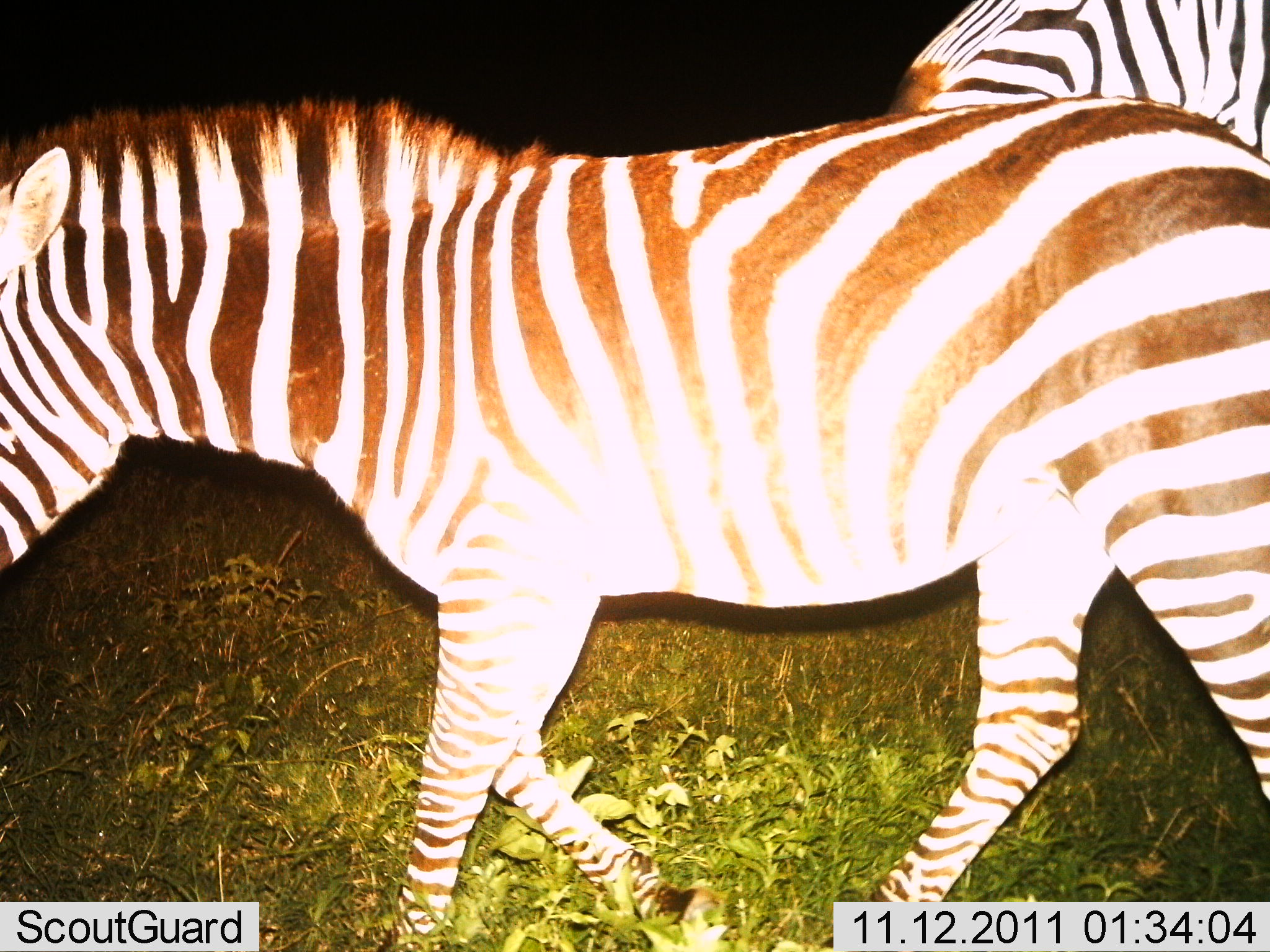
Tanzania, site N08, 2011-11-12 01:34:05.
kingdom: Animalia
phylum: Chordata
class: Mammalia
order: Perissodactyla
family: Equidae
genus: Equus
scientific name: Equus quagga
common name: plains zebra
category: zebra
Zebra (plains zebra) (Equus quagga), count 2. Behavior (volunteer vote fractions): standing 8%, resting 0%, moving 92%, interacting 8%. Young present (vote fraction): 15%. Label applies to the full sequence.